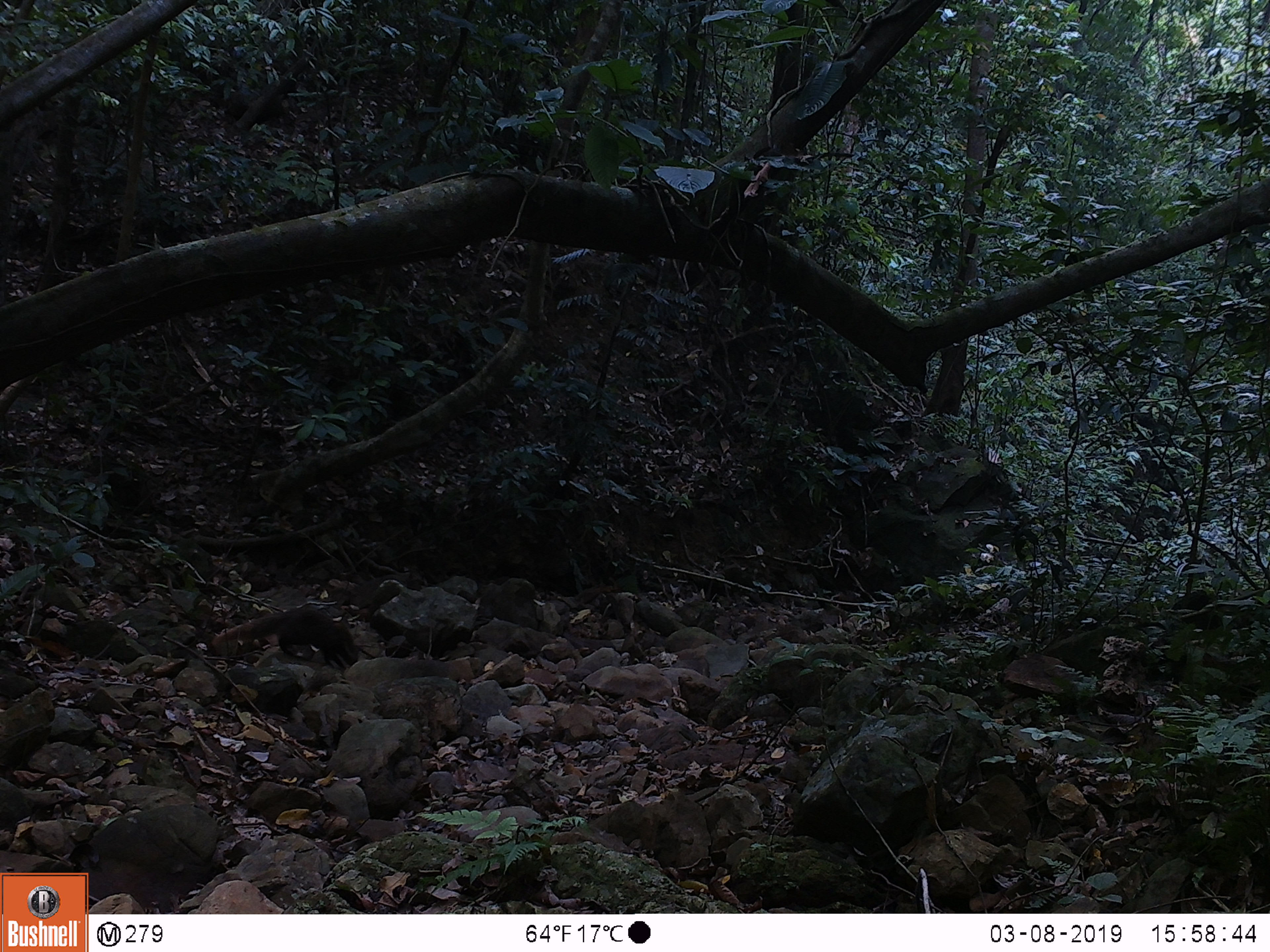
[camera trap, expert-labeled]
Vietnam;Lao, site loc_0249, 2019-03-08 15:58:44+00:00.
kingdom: Animalia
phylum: Chordata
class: Mammalia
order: Carnivora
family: Herpestidae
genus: Urva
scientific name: Urva urva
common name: crab-eating mongoose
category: crab eating mongoose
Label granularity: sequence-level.